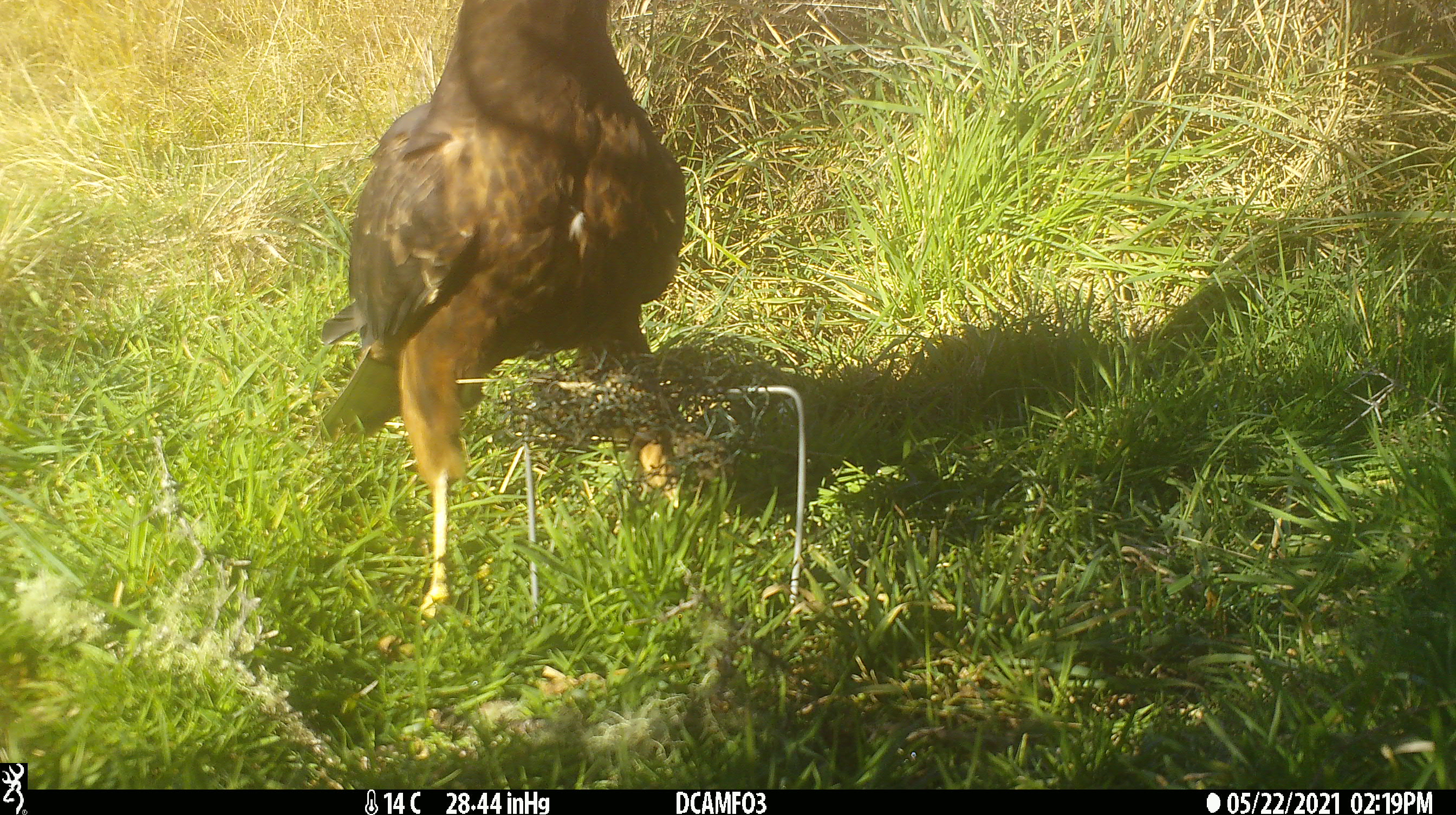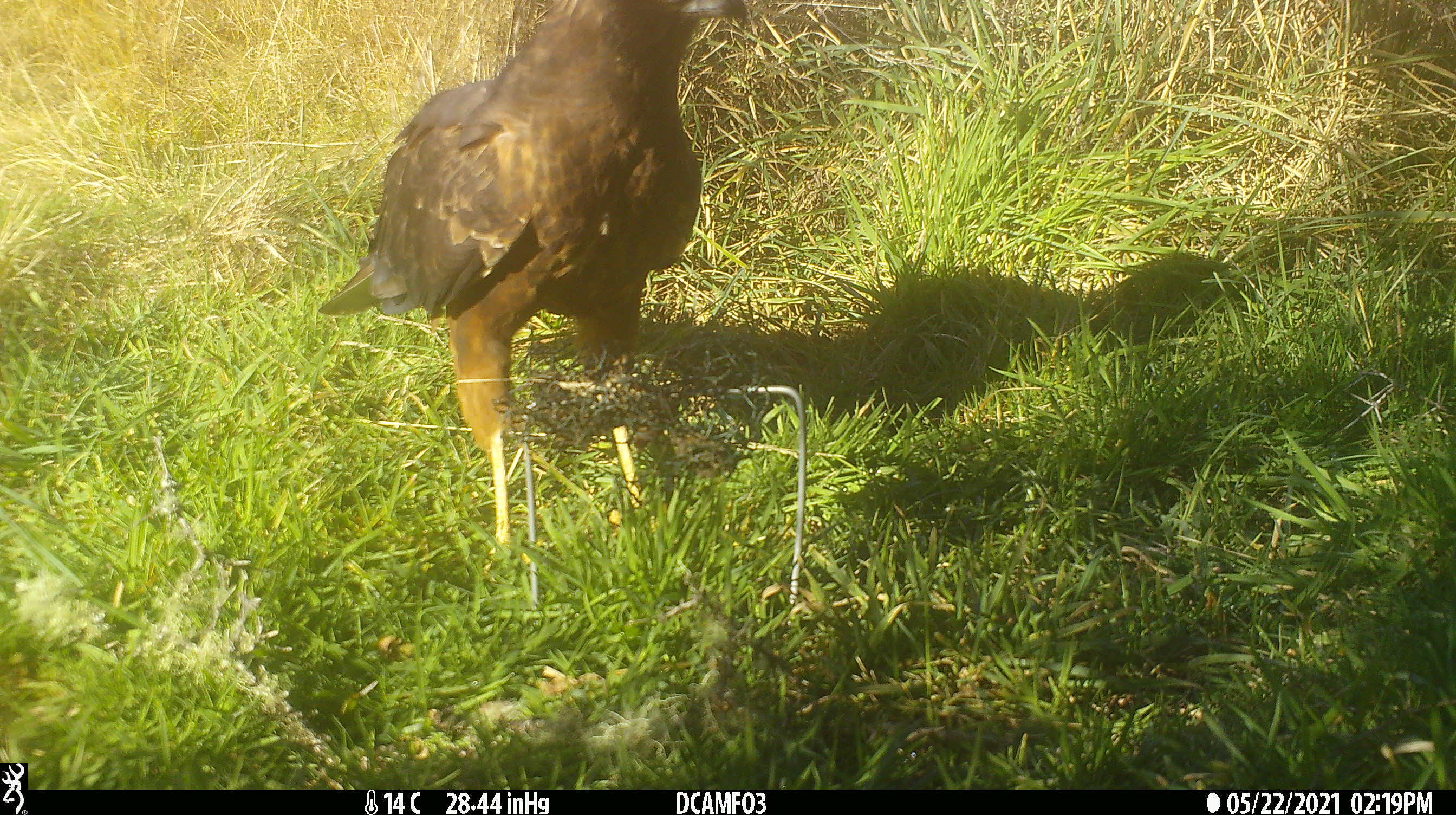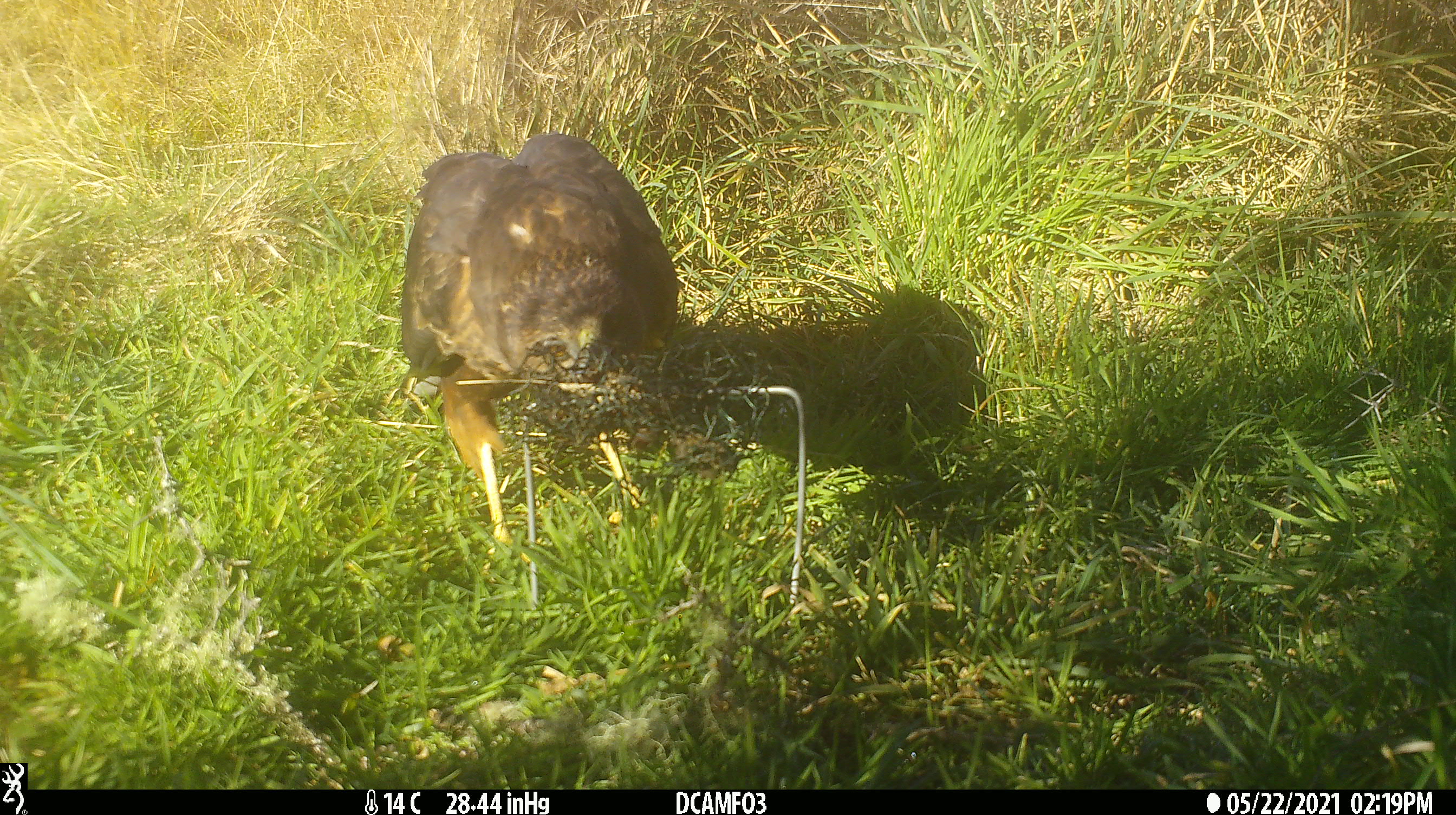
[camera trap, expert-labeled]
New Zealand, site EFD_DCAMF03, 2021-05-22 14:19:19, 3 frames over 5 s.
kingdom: Animalia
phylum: Chordata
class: Aves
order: Accipitriformes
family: Accipitridae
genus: Circus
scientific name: Circus approximans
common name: swamp harrier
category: harrier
Harrier (swamp harrier) (Circus approximans).